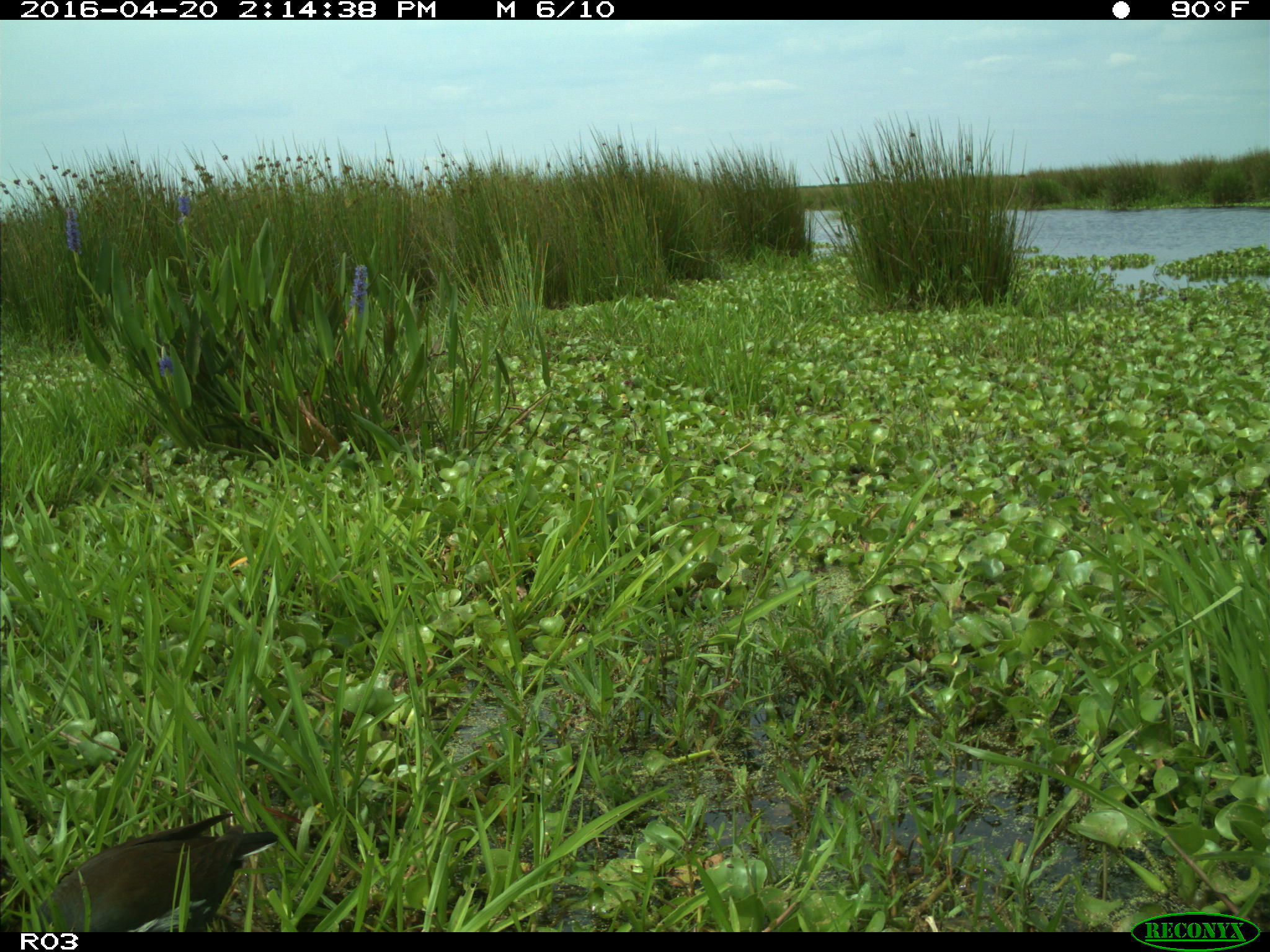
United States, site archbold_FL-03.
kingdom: Animalia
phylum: Chordata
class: Aves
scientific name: Aves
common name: birds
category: unidentified bird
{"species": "unidentified bird (birds) (Aves)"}